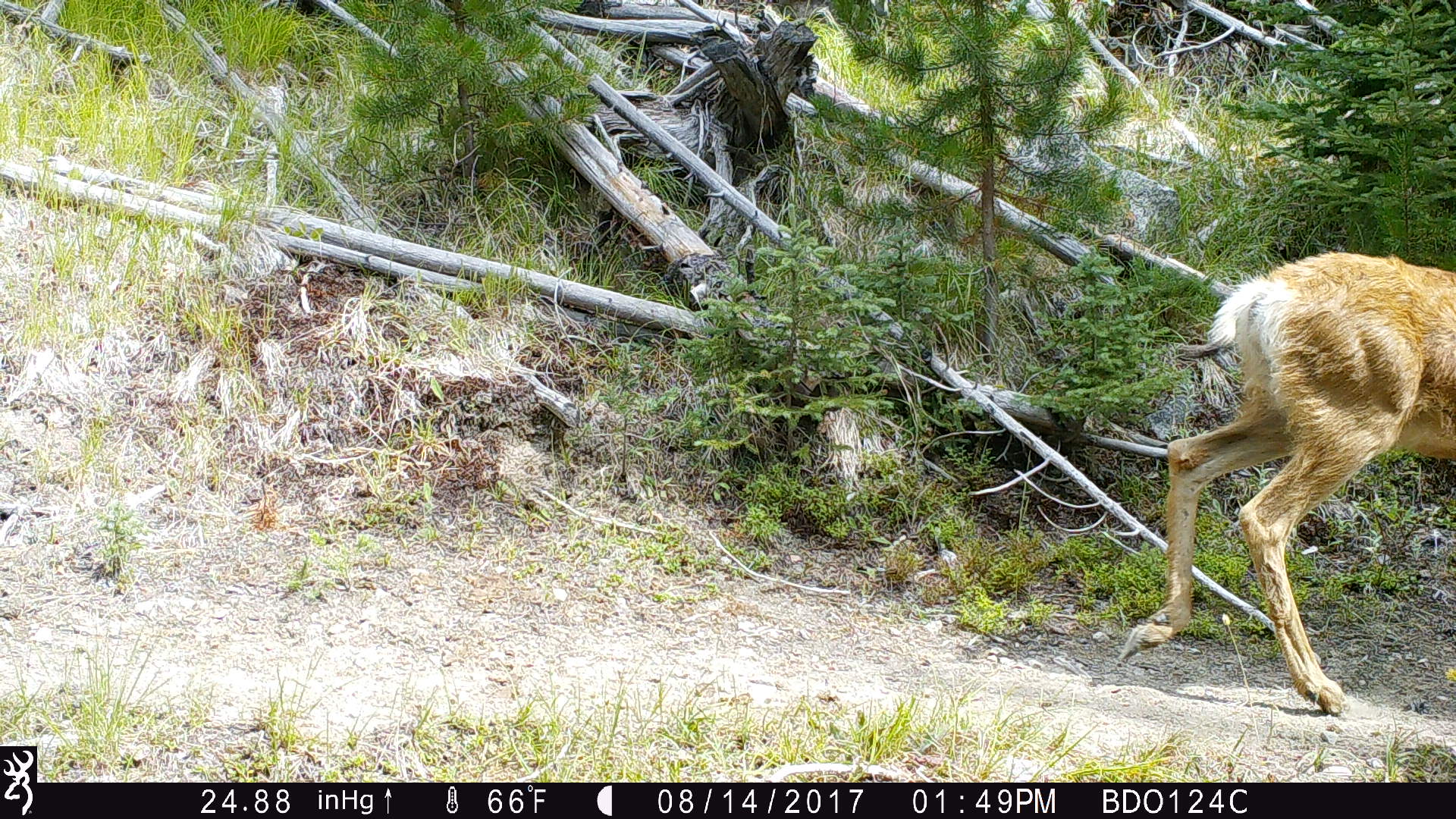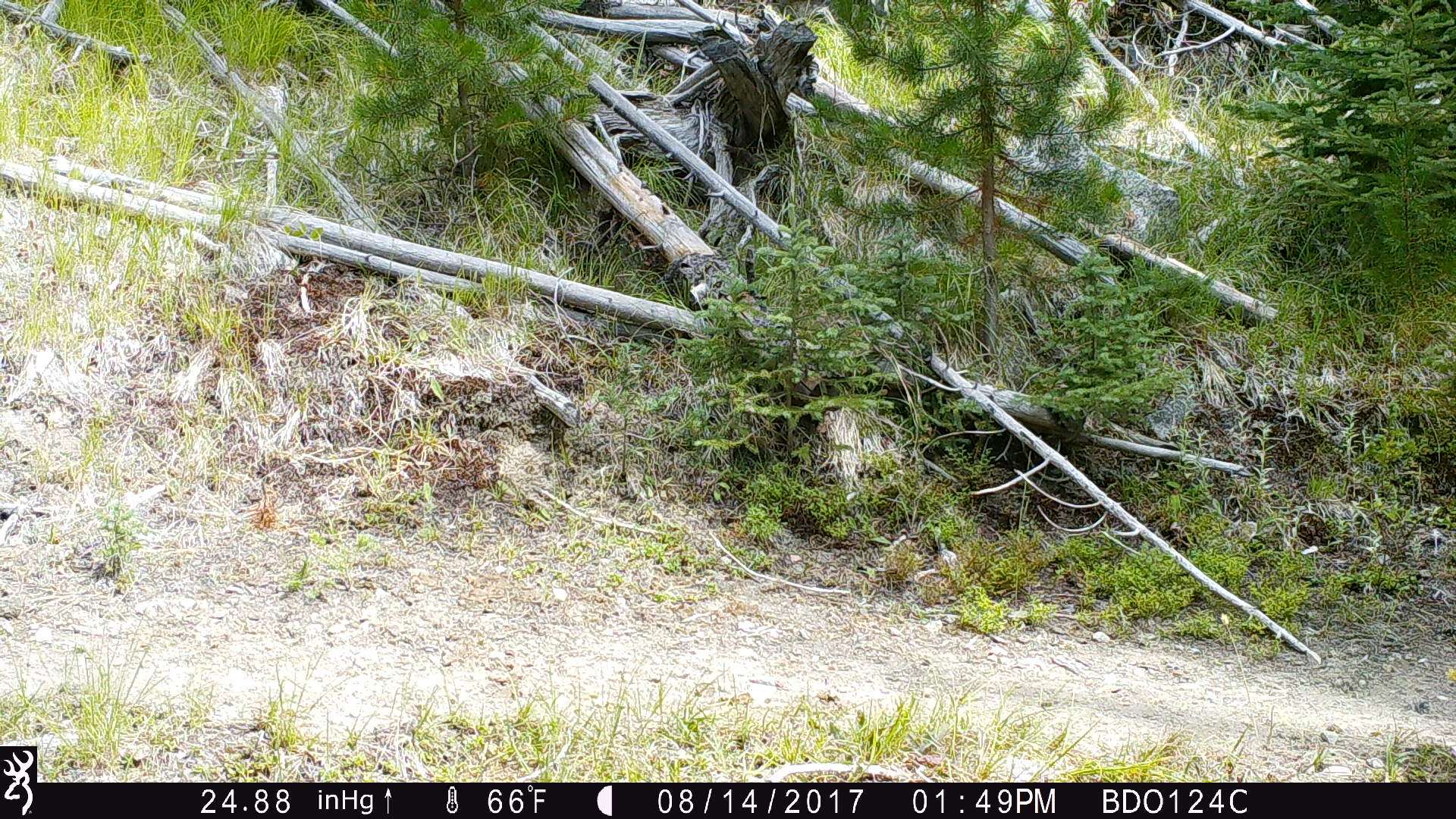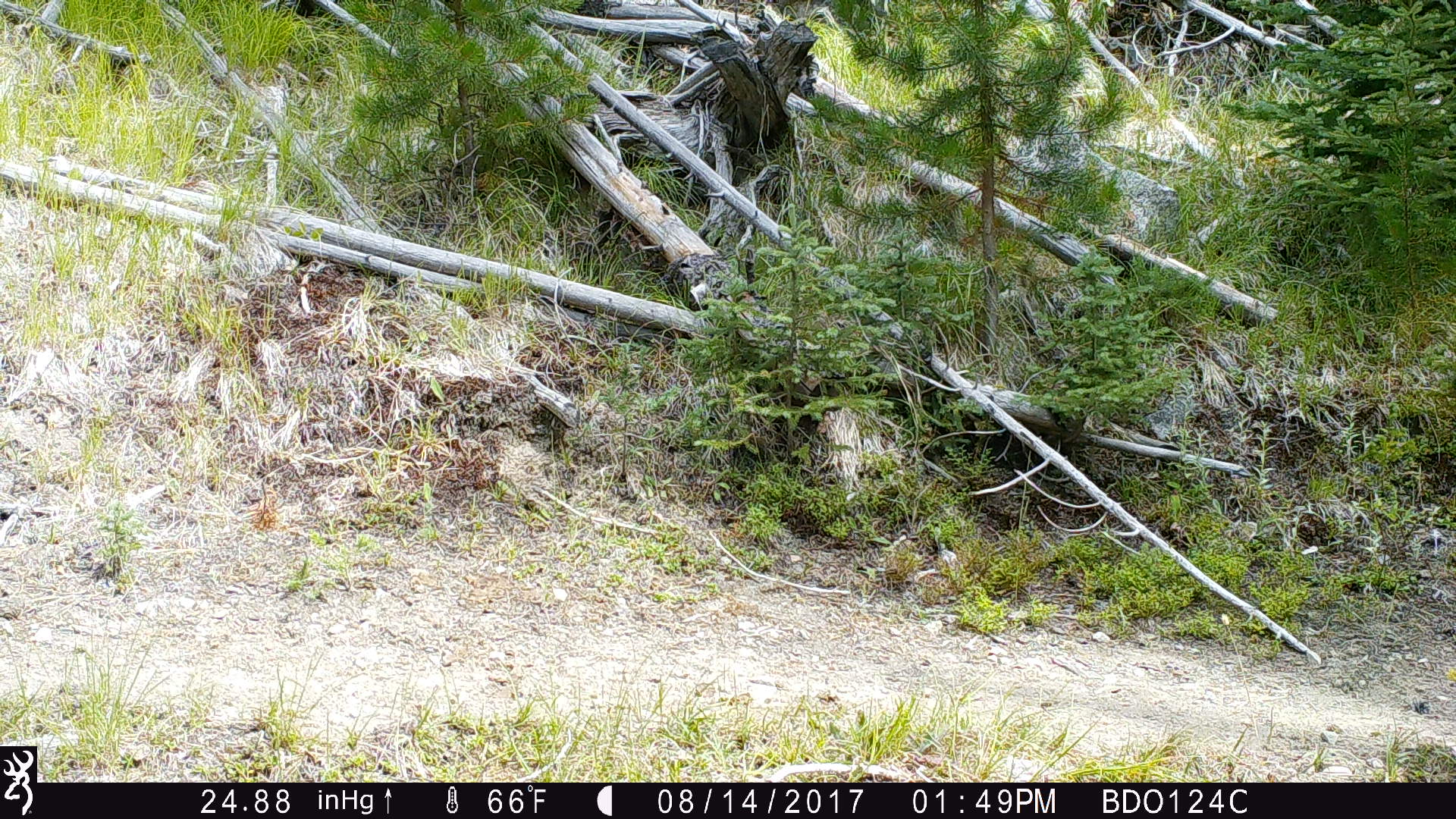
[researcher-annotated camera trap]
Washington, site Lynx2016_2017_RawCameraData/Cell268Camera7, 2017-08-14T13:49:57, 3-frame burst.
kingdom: Animalia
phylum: Chordata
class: Mammalia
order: Artiodactyla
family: Cervidae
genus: Odocoileus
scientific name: Odocoileus hemionus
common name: mule deer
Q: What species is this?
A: Odocoileus hemionus (mule deer).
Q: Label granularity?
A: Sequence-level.